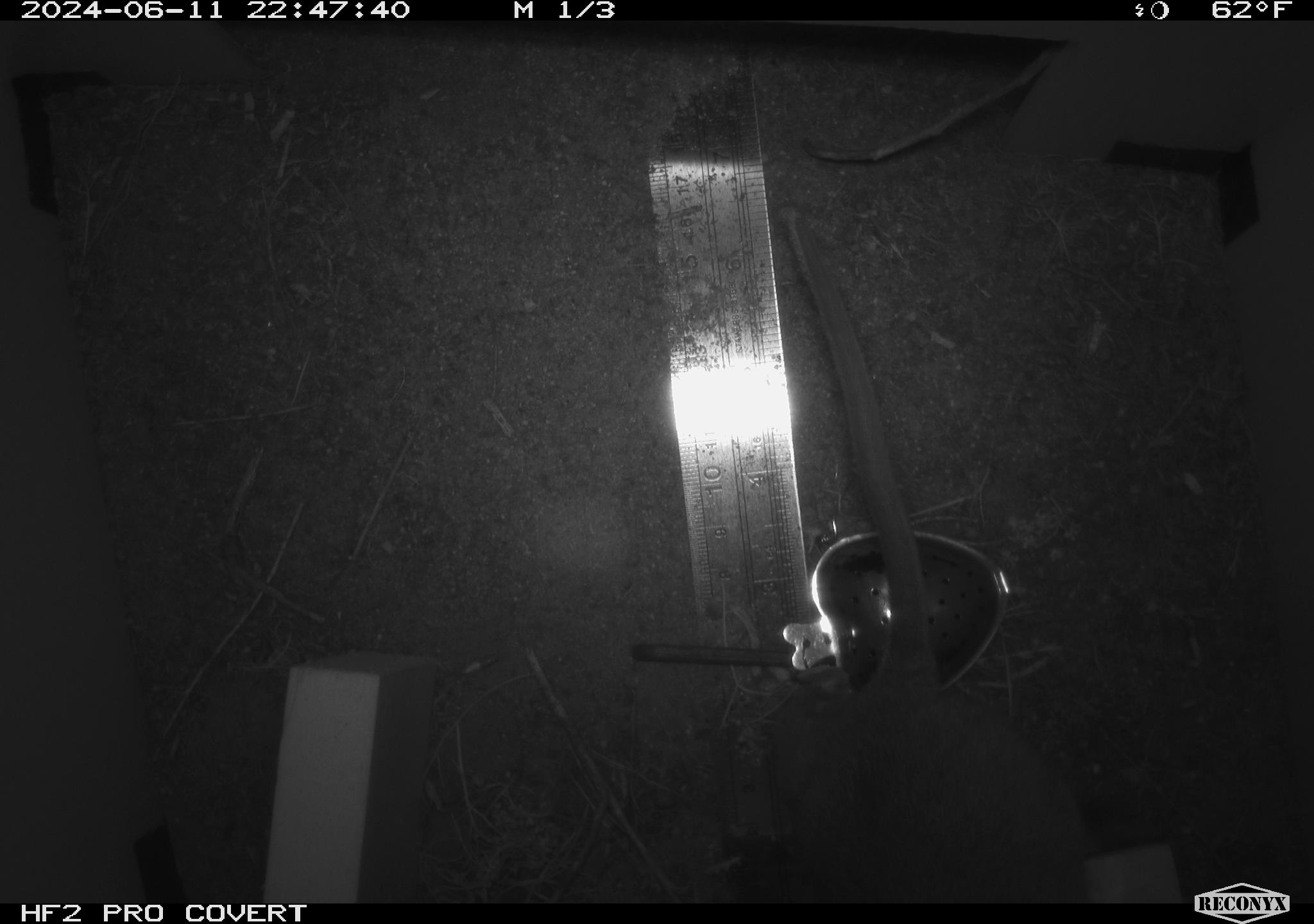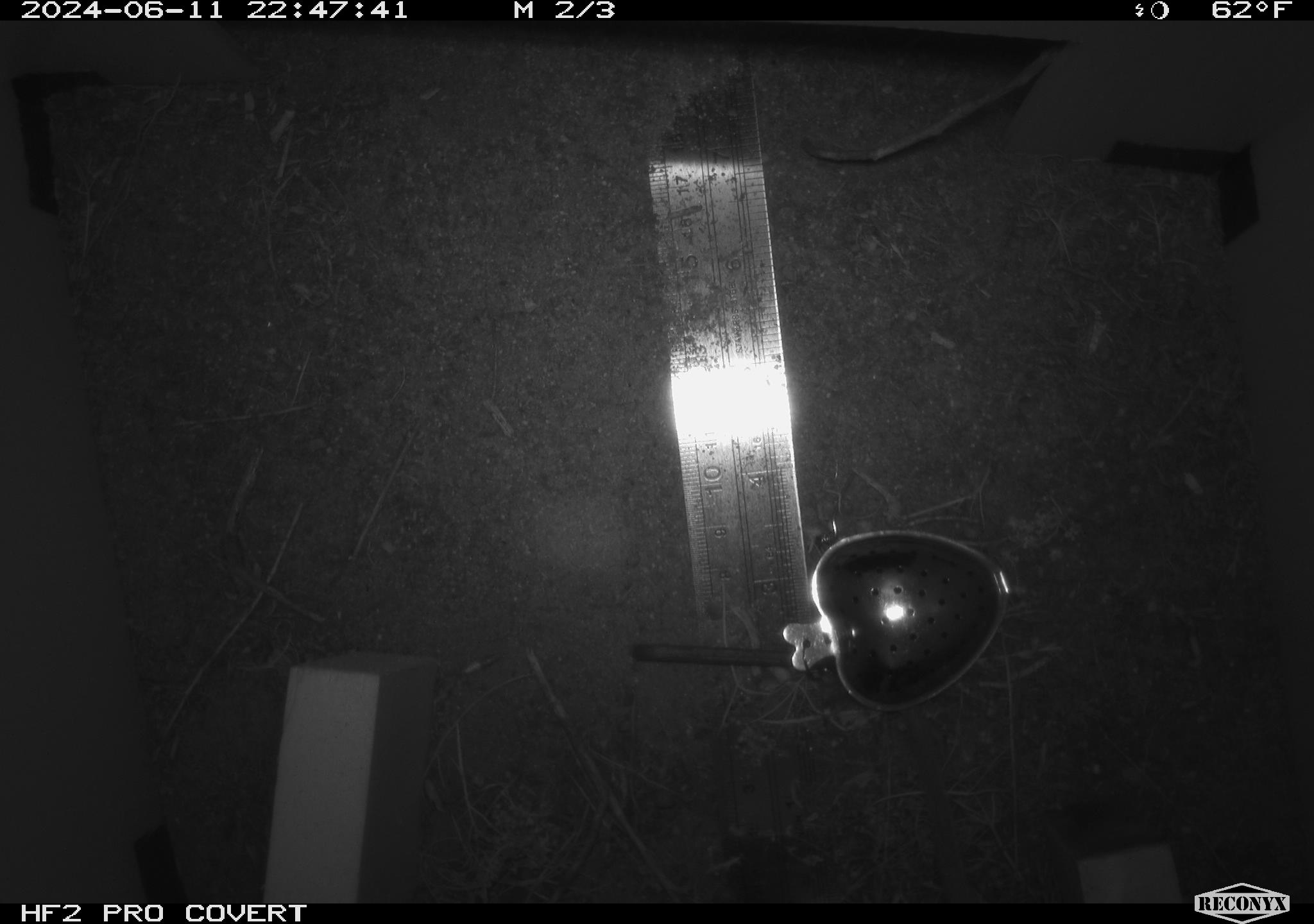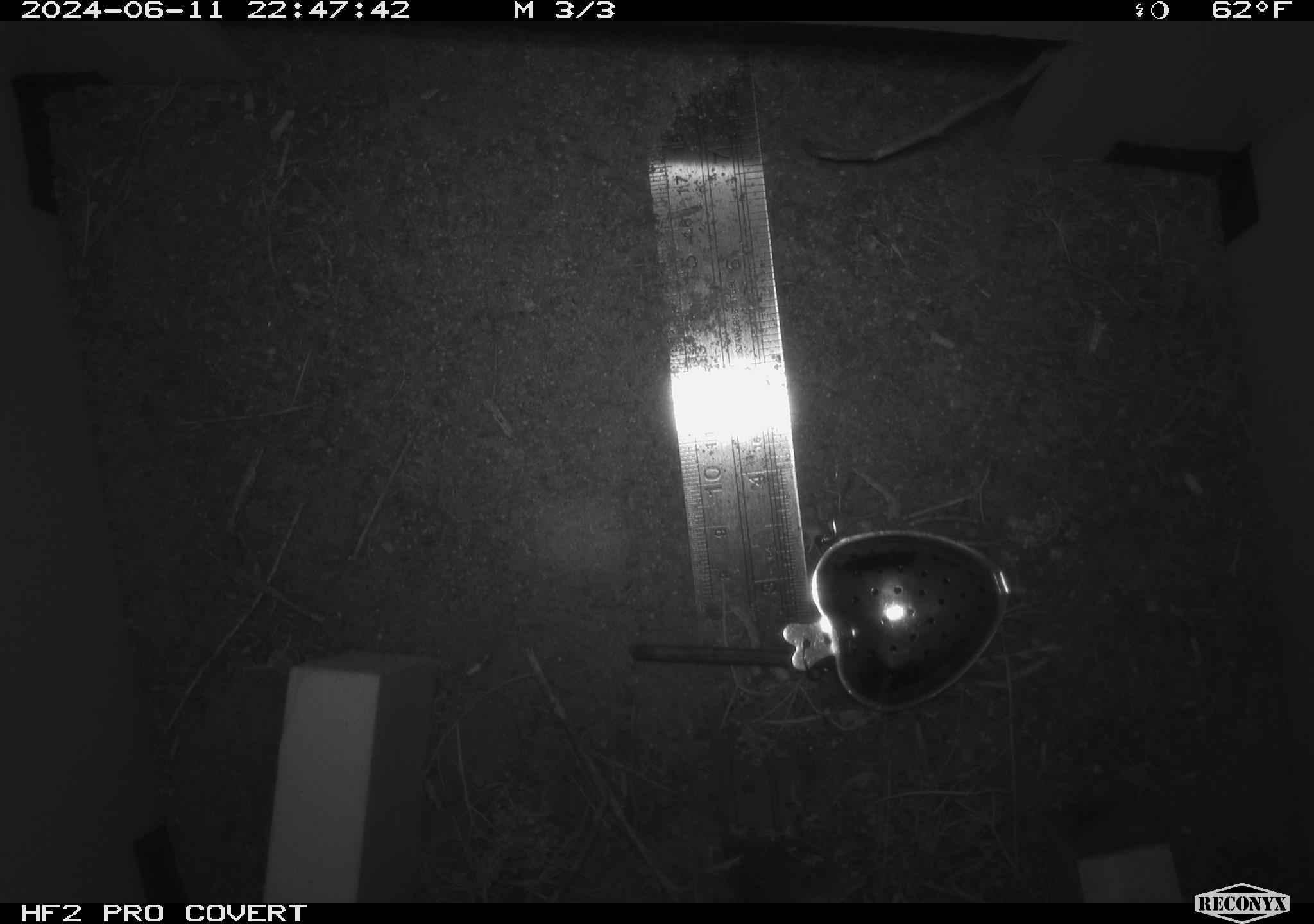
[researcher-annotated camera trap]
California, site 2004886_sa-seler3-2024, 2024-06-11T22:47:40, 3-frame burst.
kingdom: Animalia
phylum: Chordata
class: Mammalia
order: Rodentia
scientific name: Rodentia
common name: woodrat or rat or mouse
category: woodrat or rat or mouse species